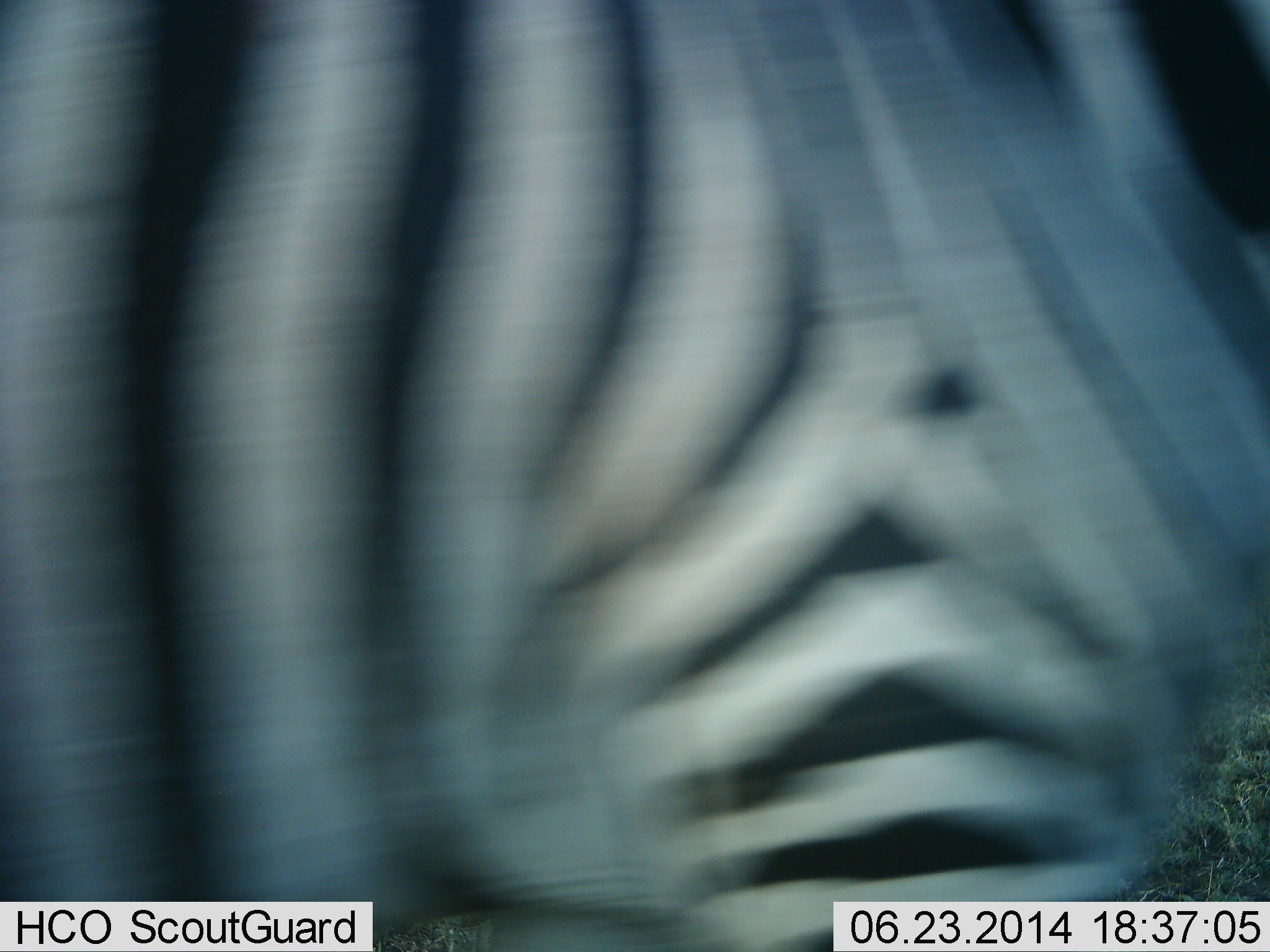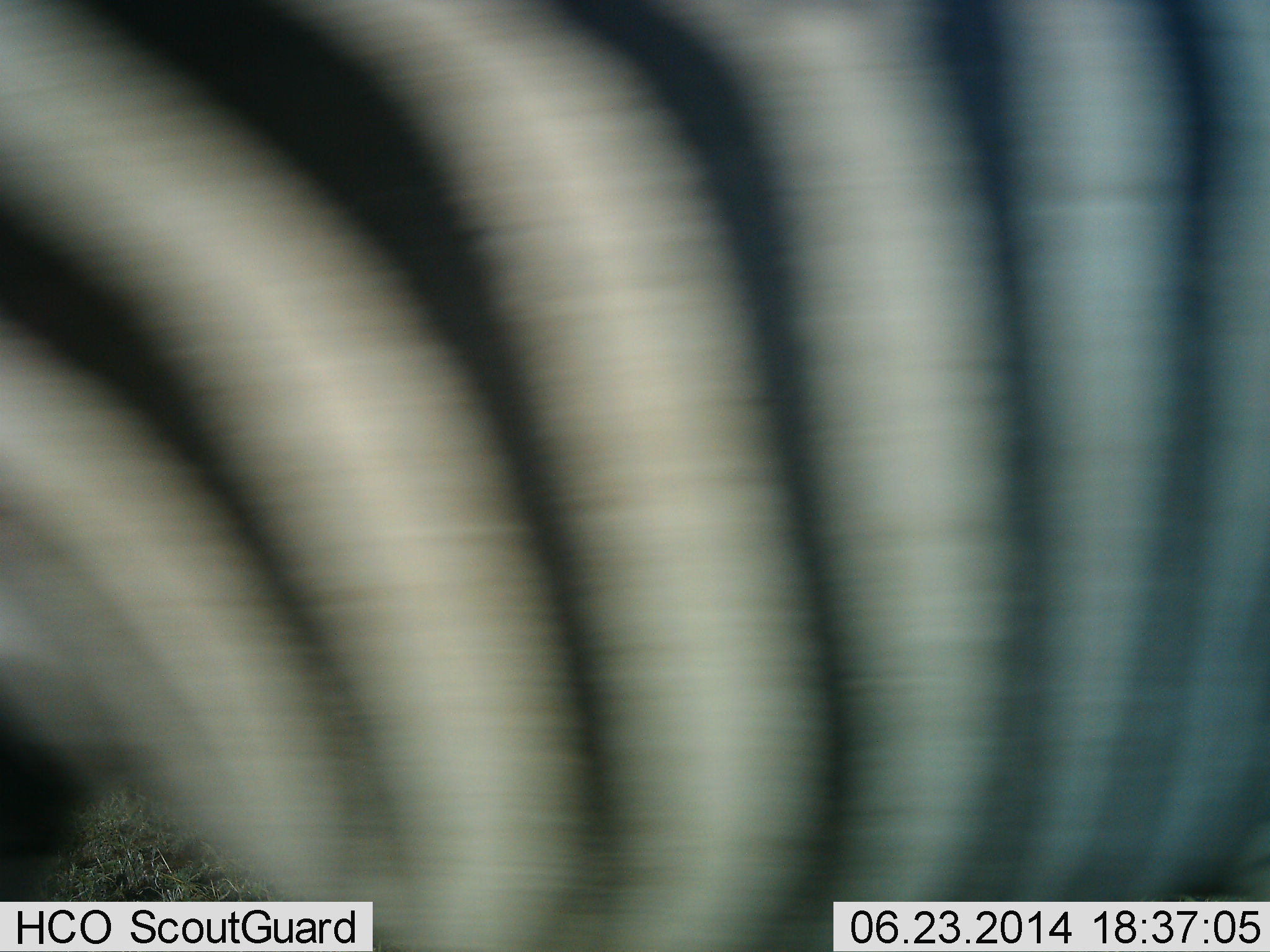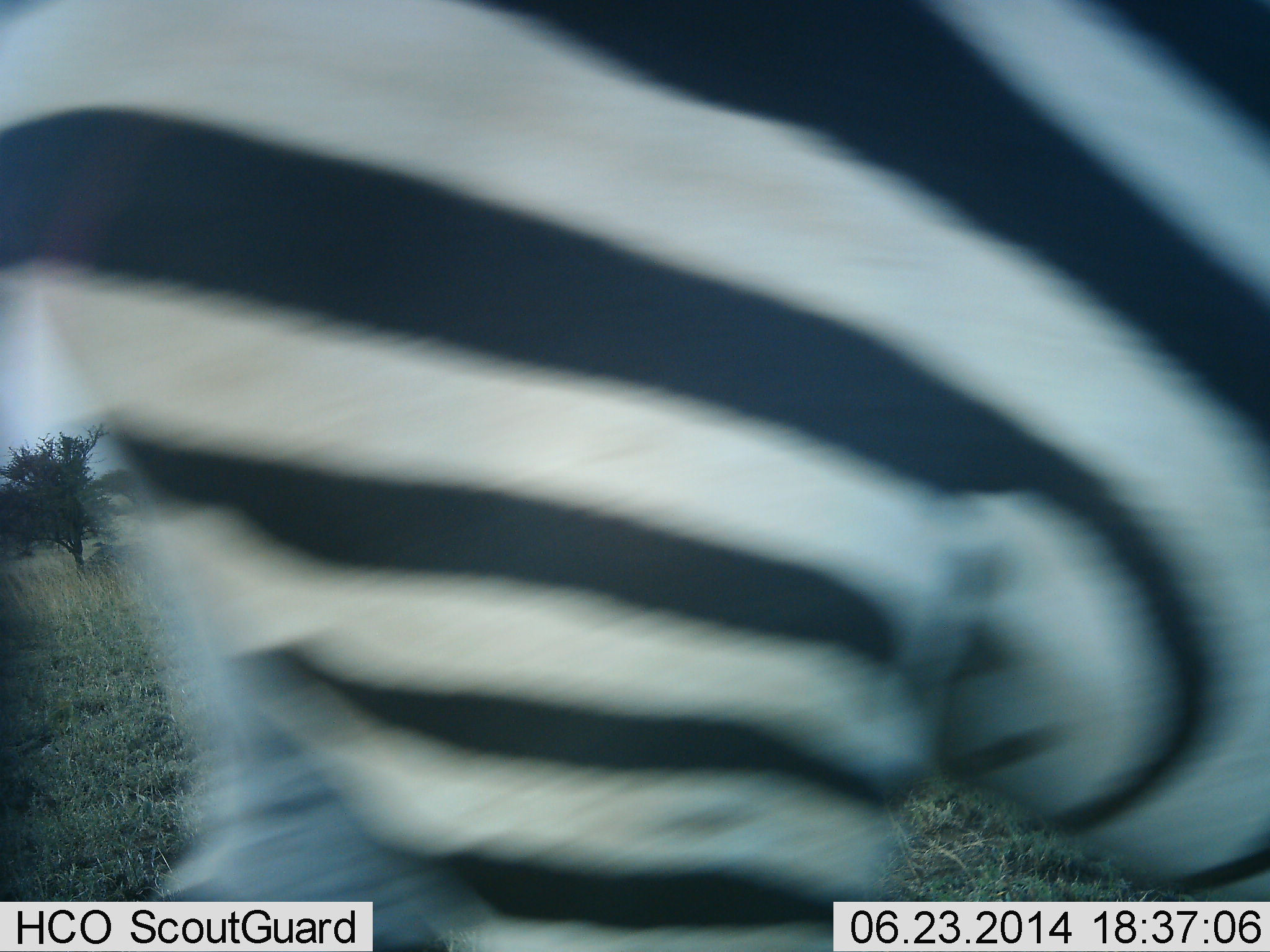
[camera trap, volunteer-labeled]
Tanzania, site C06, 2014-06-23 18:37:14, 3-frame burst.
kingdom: Animalia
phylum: Chordata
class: Mammalia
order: Perissodactyla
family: Equidae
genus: Equus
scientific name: Equus quagga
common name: plains zebra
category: zebra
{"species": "zebra (plains zebra) (Equus quagga)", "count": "1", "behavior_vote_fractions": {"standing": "40%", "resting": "0%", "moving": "60%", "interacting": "0%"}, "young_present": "0%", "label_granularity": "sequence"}